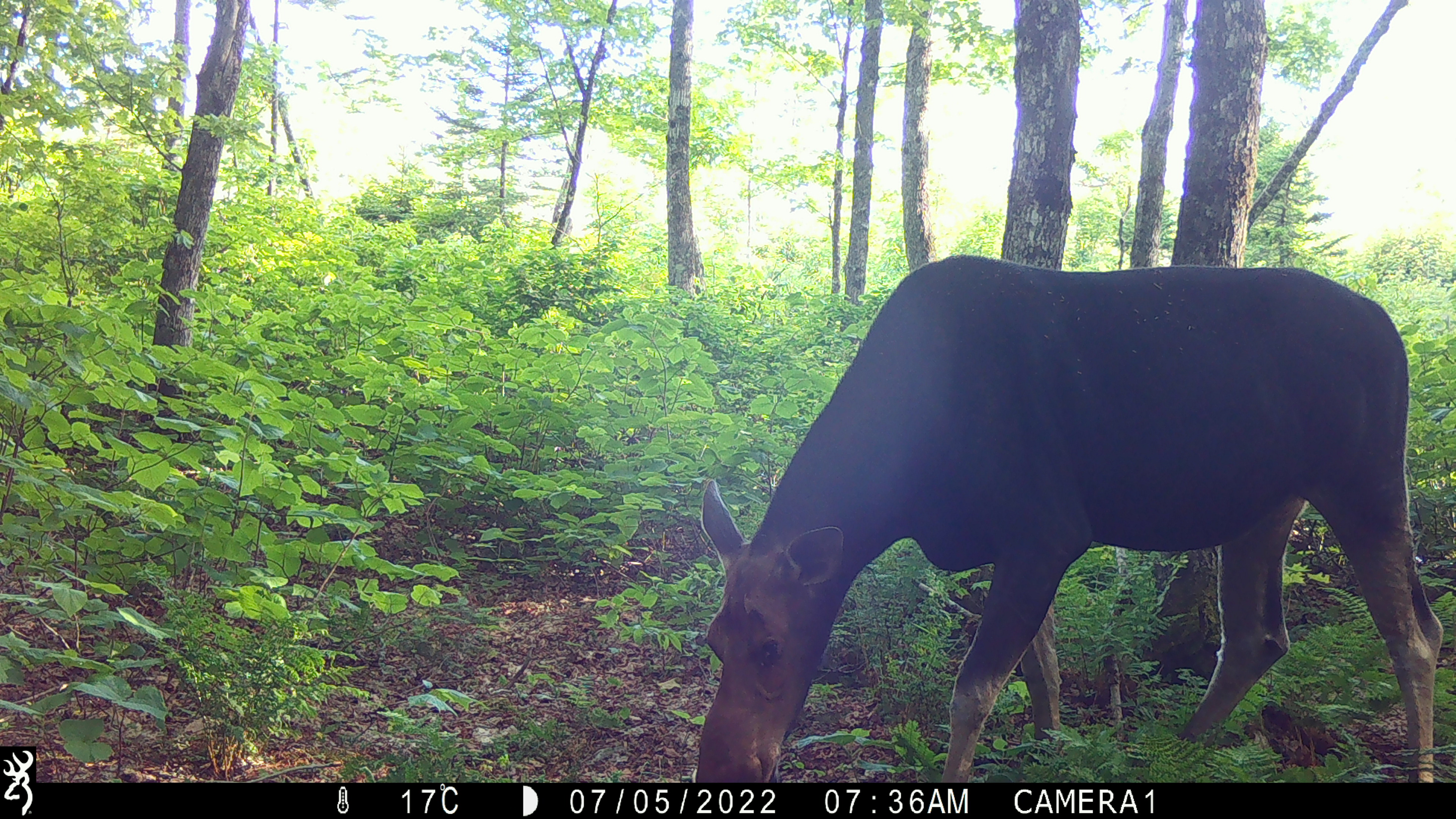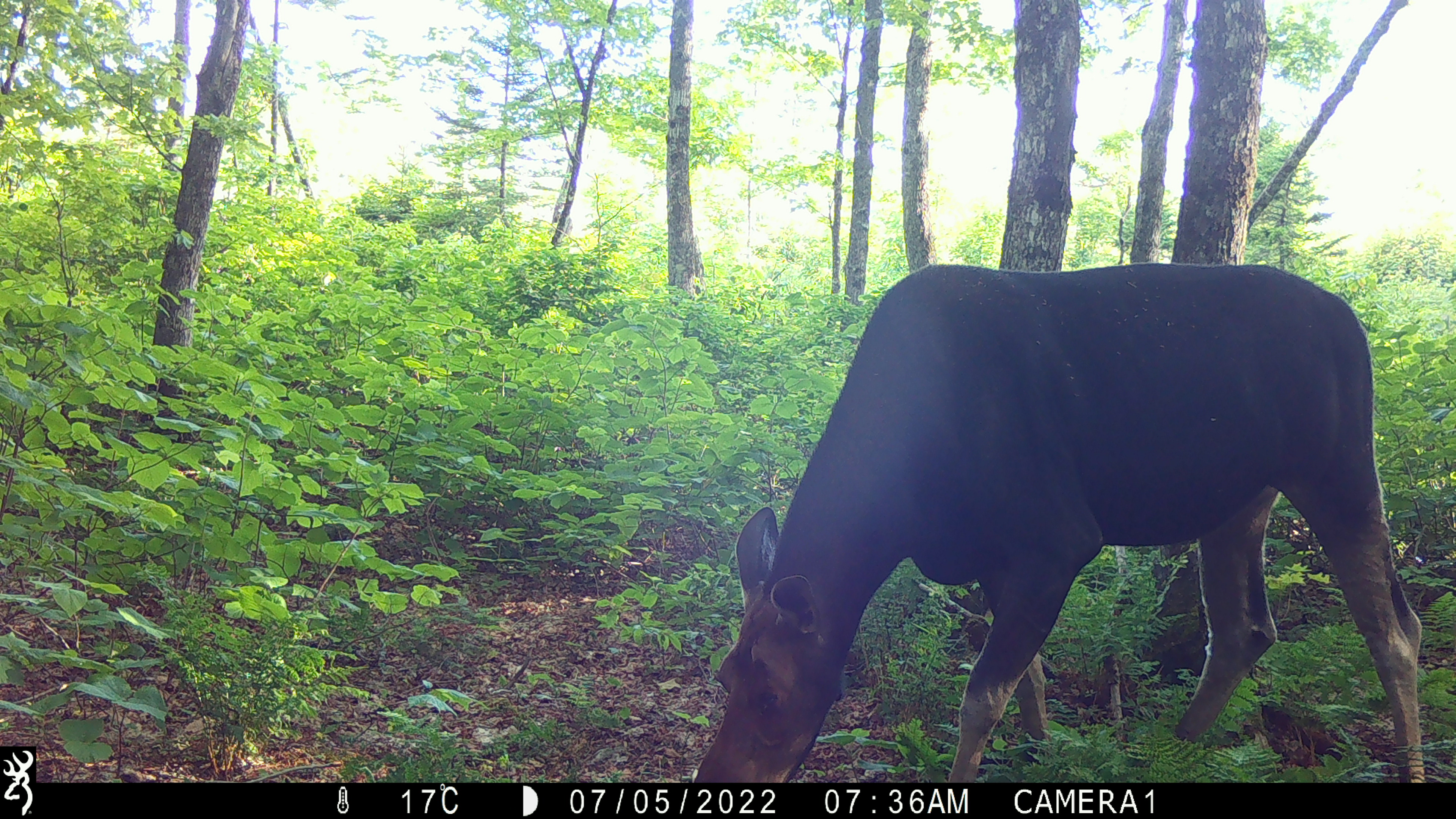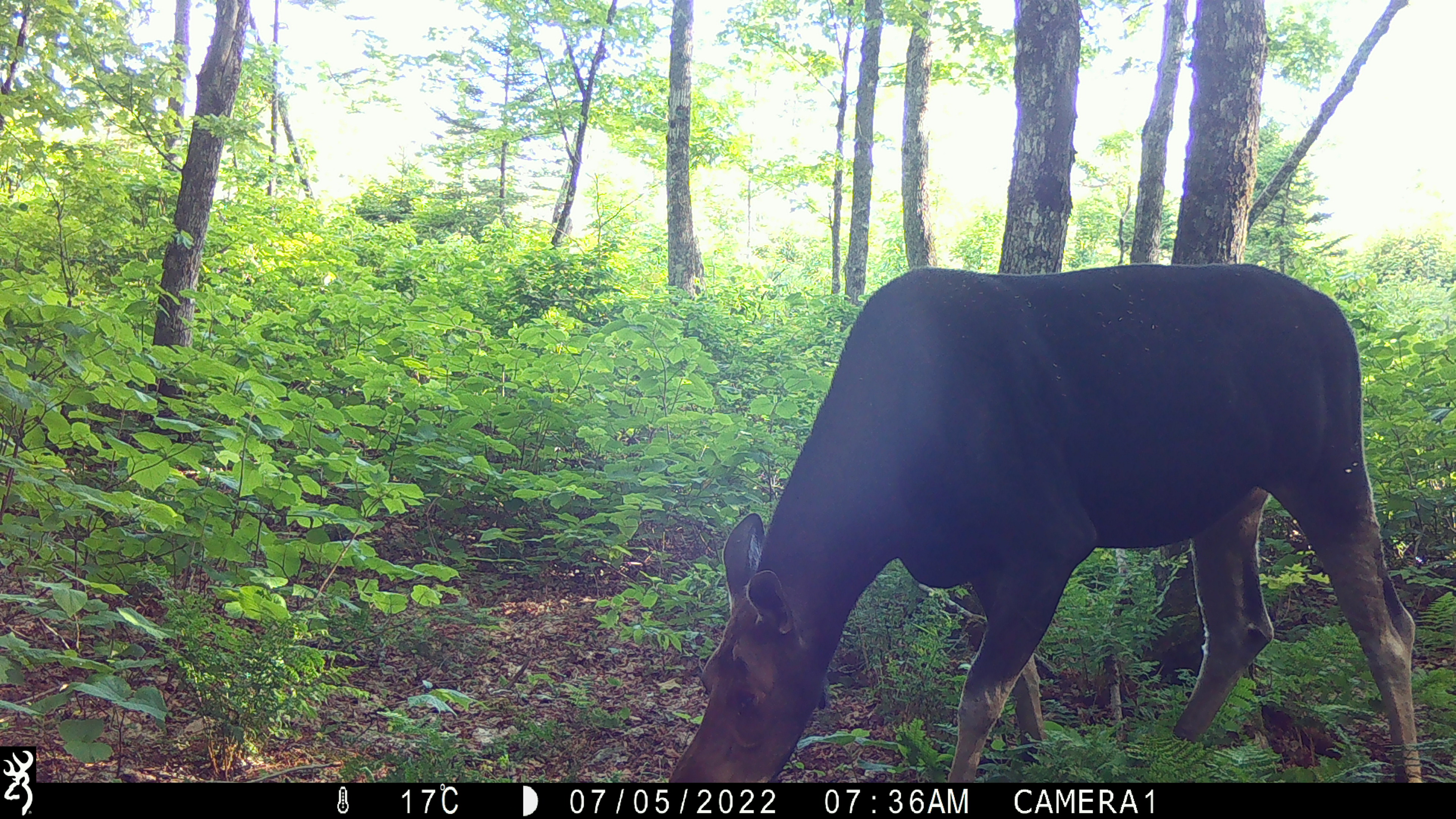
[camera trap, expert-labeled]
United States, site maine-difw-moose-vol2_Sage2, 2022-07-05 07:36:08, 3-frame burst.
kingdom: Animalia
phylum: Chordata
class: Mammalia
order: Artiodactyla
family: Cervidae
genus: Alces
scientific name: Alces alces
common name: moose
Moose (Alces alces).